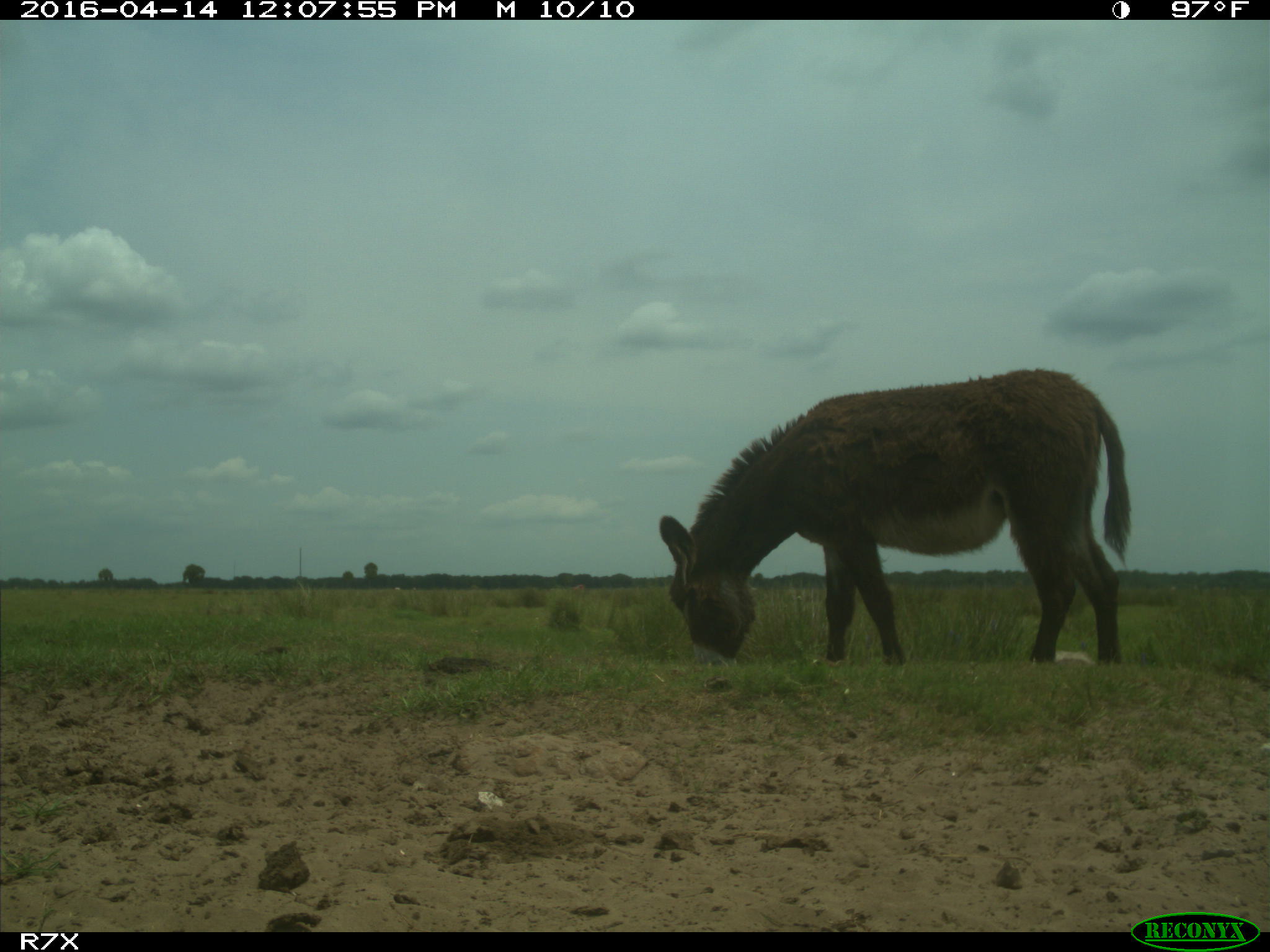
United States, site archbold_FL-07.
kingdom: Animalia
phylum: Chordata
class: Mammalia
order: Artiodactyla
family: Bovidae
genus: Bos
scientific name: Bos taurus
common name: domestic cow